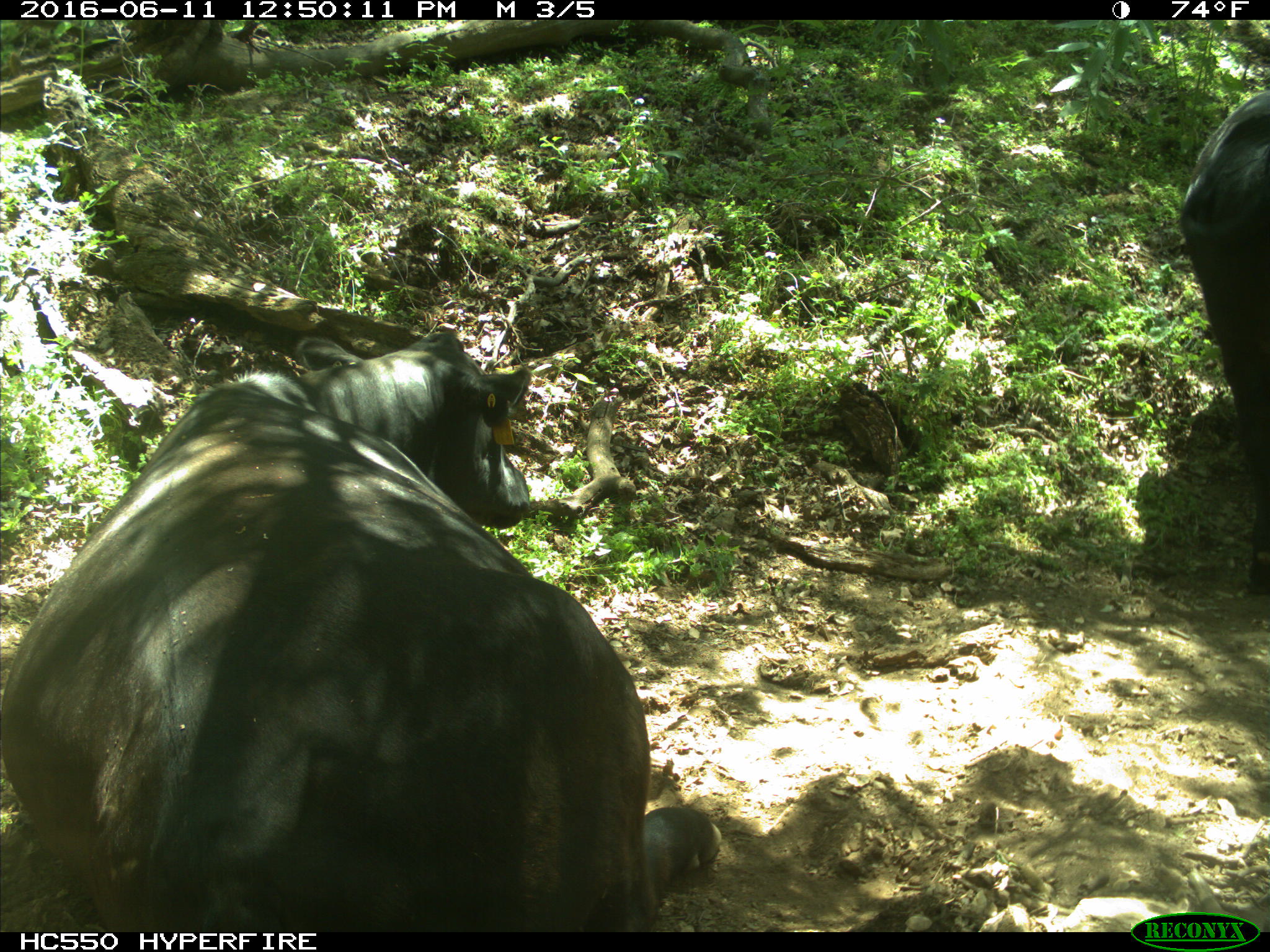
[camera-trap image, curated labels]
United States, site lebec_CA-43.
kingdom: Animalia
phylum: Chordata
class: Mammalia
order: Artiodactyla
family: Bovidae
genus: Bos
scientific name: Bos taurus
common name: domestic cow